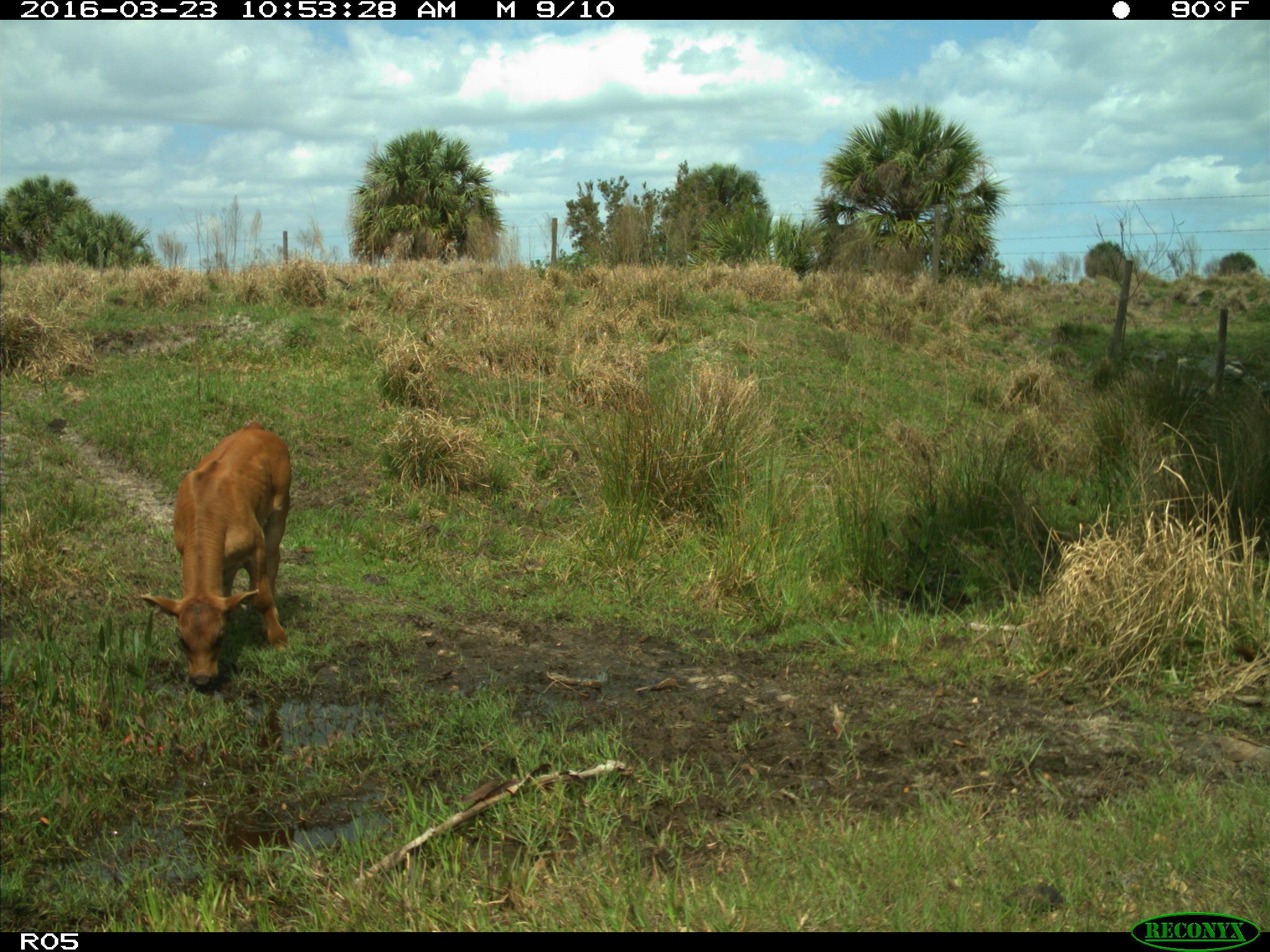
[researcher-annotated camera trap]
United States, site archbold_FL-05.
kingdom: Animalia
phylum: Chordata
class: Mammalia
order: Artiodactyla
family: Bovidae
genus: Bos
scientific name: Bos taurus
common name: domestic cow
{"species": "Bos taurus (domestic cow)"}